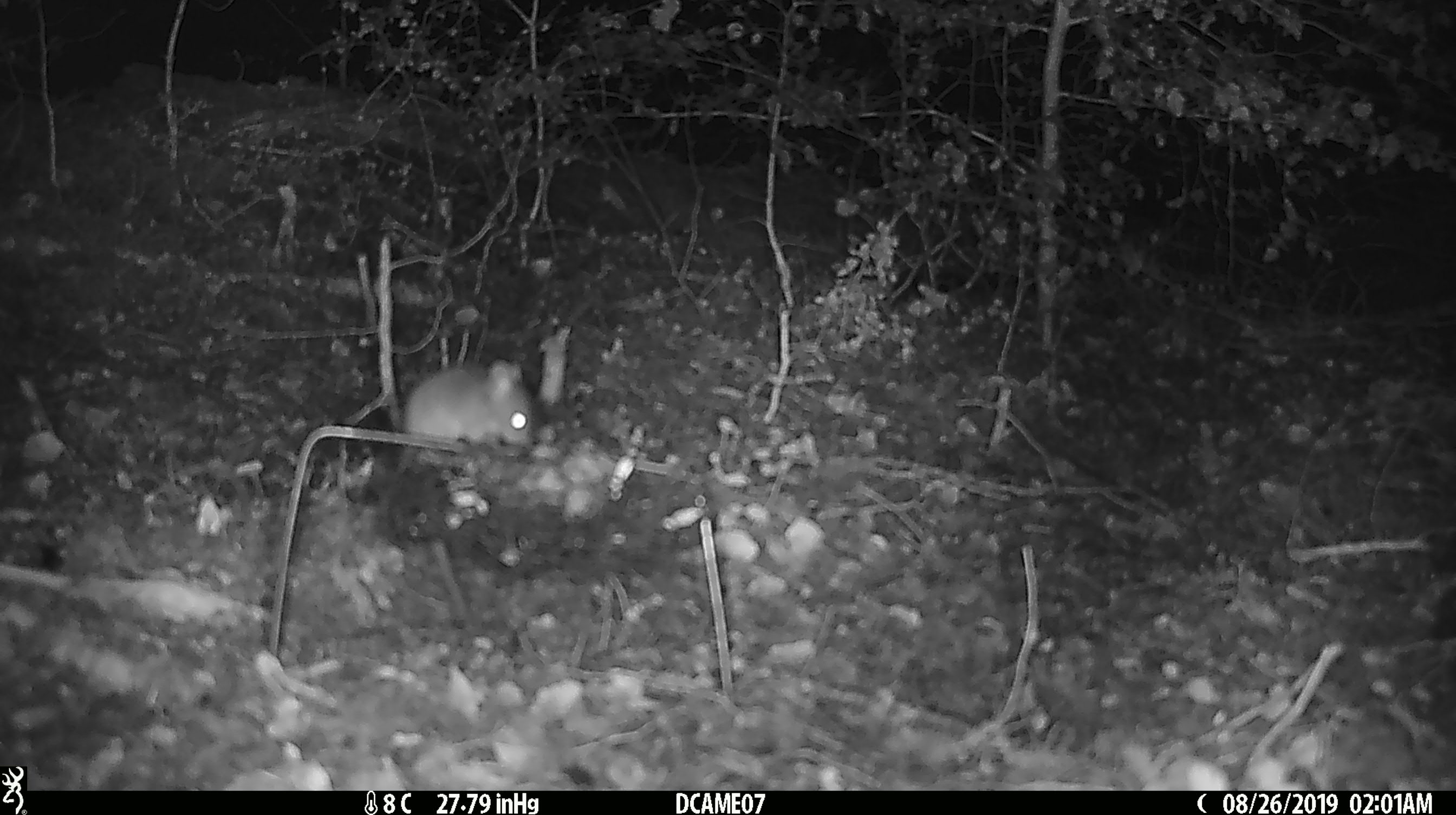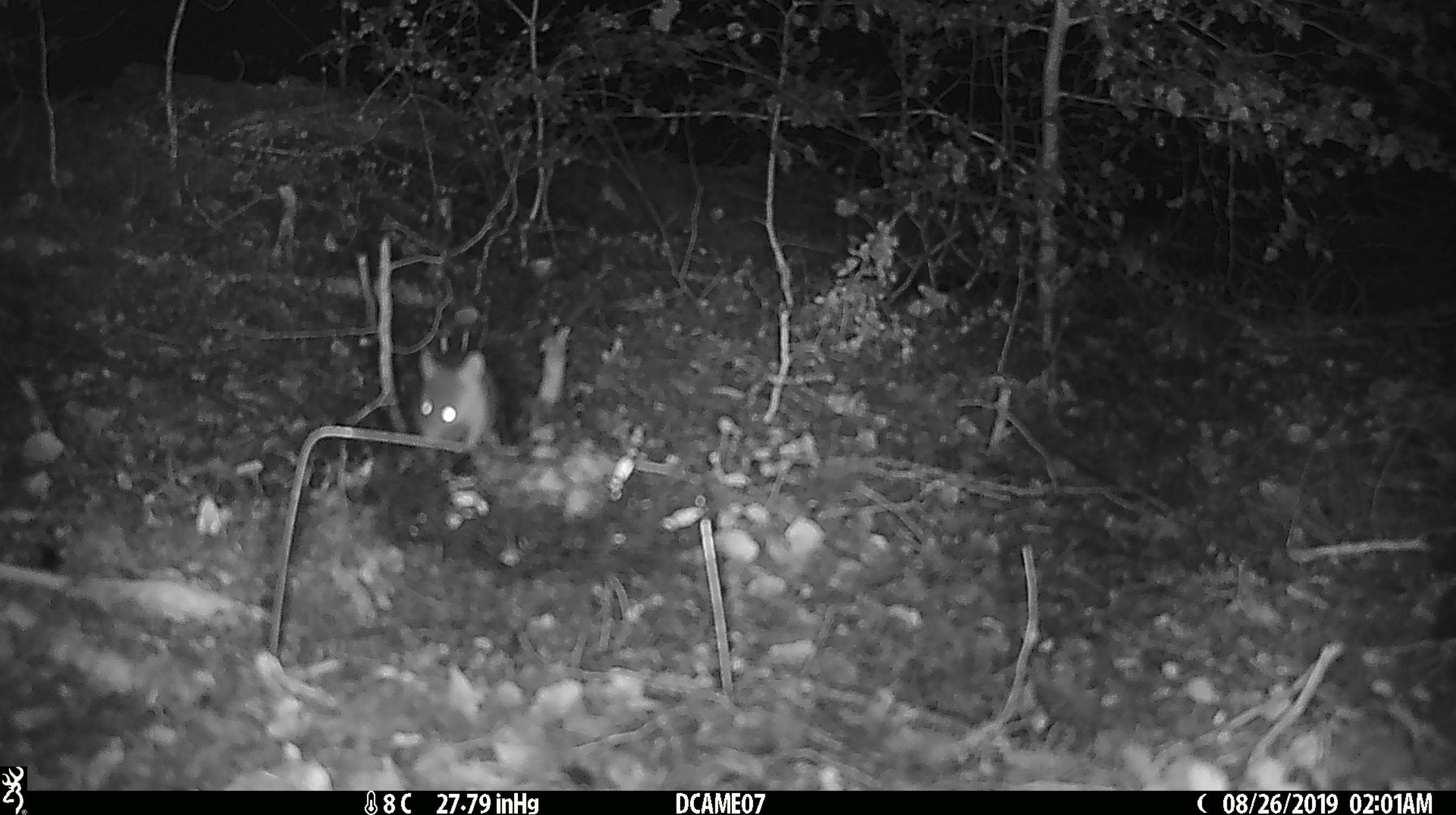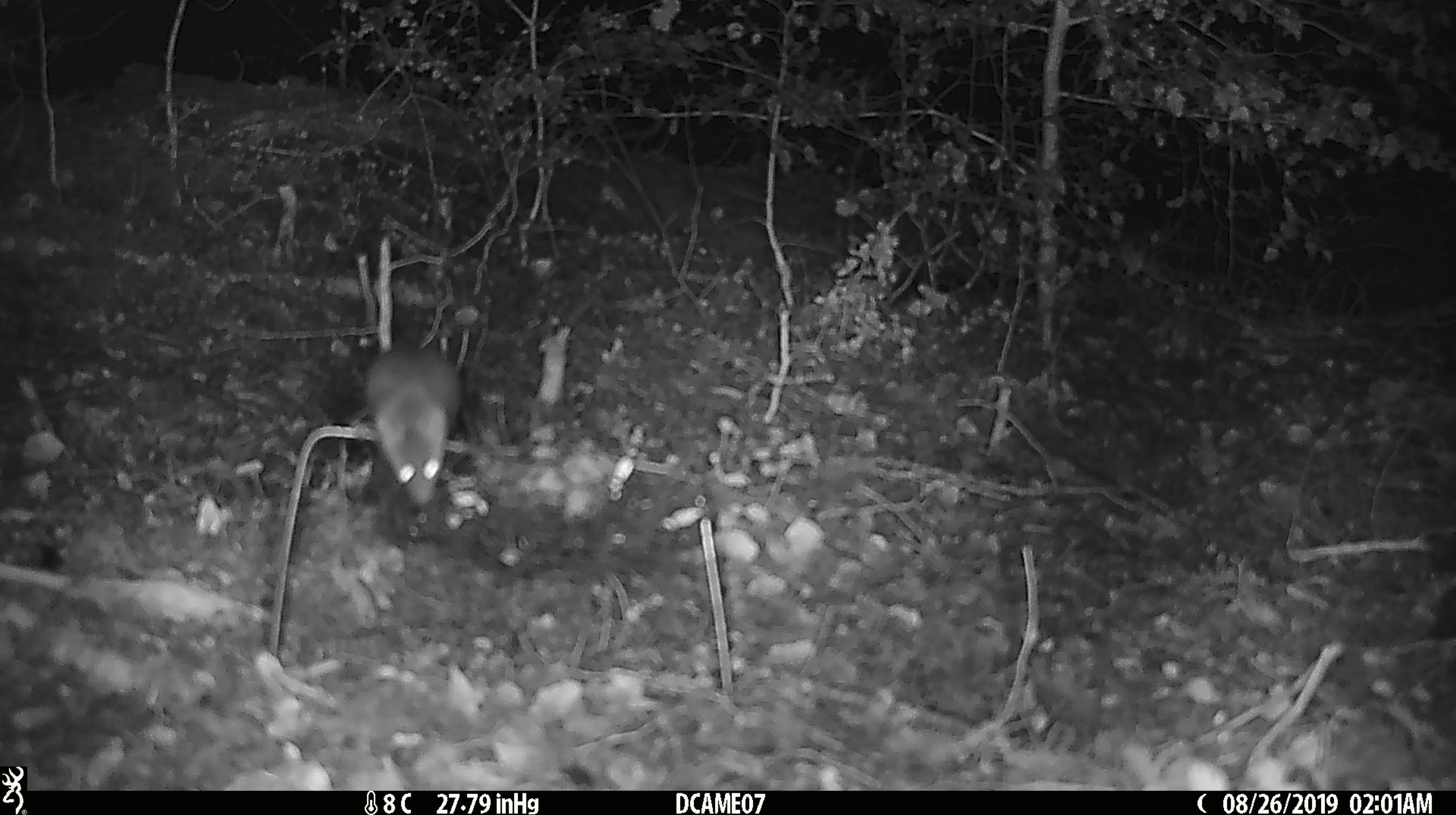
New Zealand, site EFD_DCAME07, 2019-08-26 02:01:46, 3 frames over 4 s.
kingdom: Animalia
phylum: Chordata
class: Mammalia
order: Rodentia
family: Muridae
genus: Mus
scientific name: Mus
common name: mouse